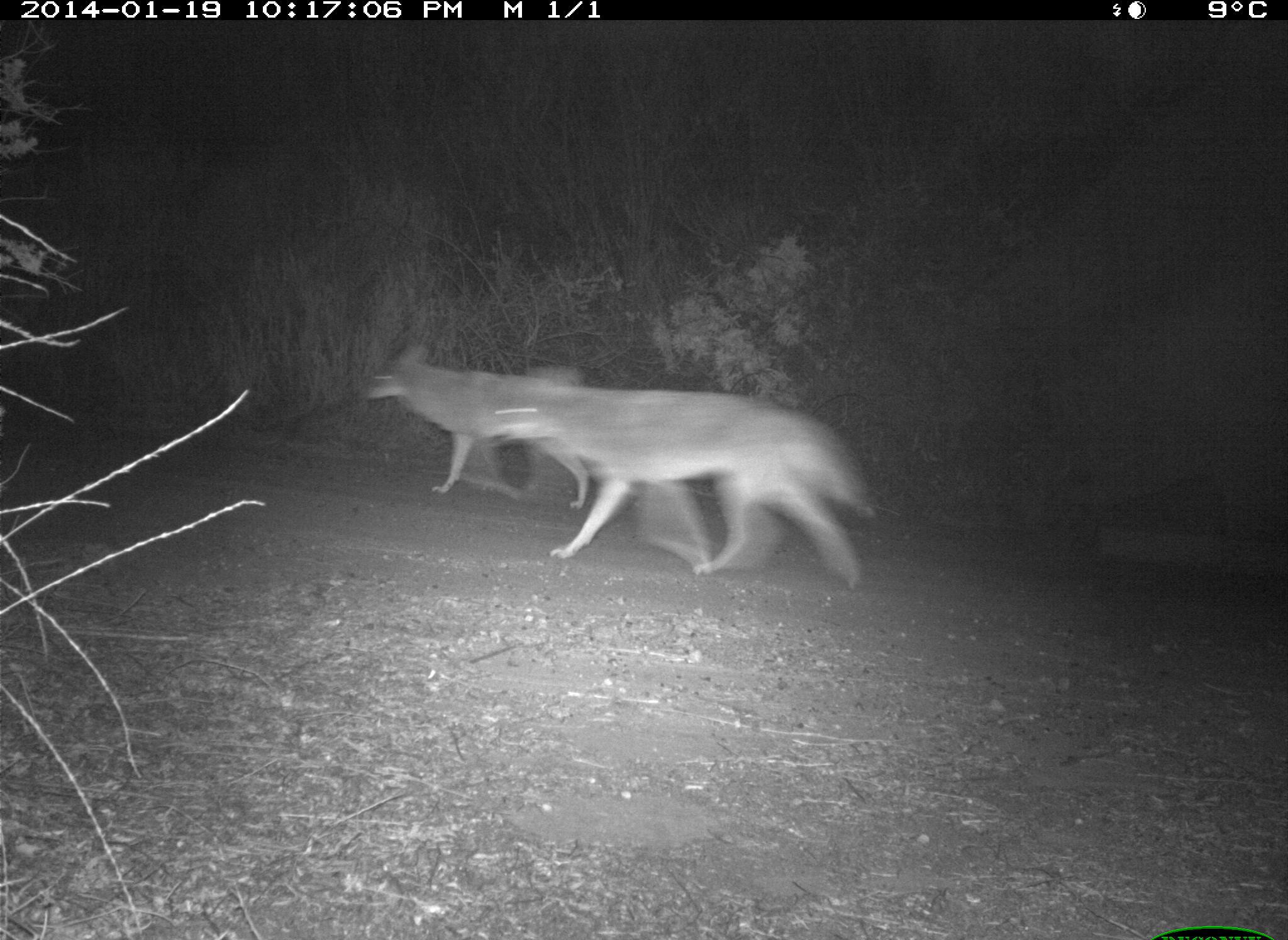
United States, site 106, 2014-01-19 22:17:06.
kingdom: Animalia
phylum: Chordata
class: Mammalia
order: Carnivora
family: Canidae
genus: Canis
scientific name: Canis latrans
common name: coyote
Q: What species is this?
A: Coyote (Canis latrans).